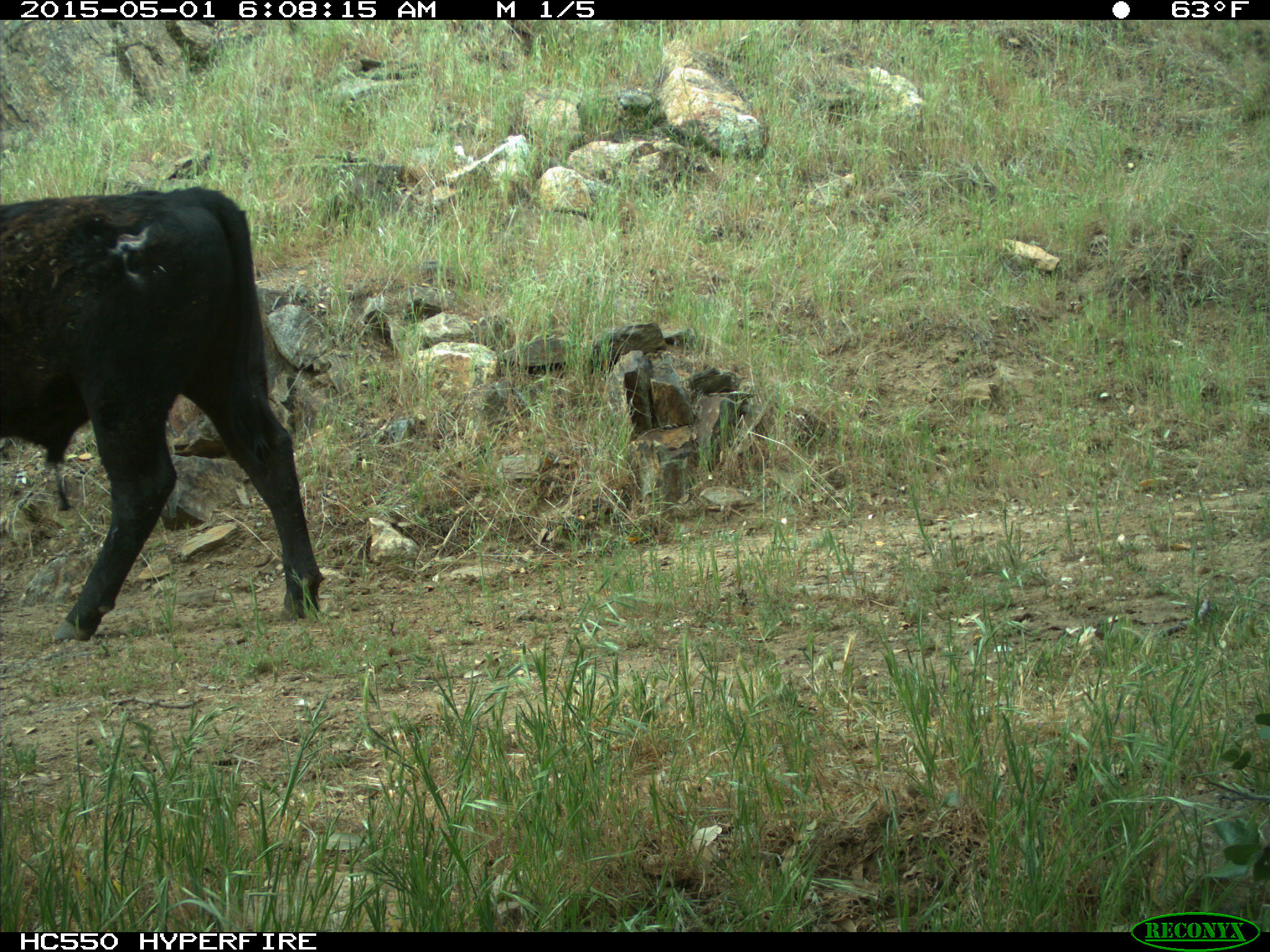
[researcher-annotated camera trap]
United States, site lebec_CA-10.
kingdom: Animalia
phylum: Chordata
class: Mammalia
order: Artiodactyla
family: Bovidae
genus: Bos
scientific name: Bos taurus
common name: domestic cow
Bos taurus (domestic cow).